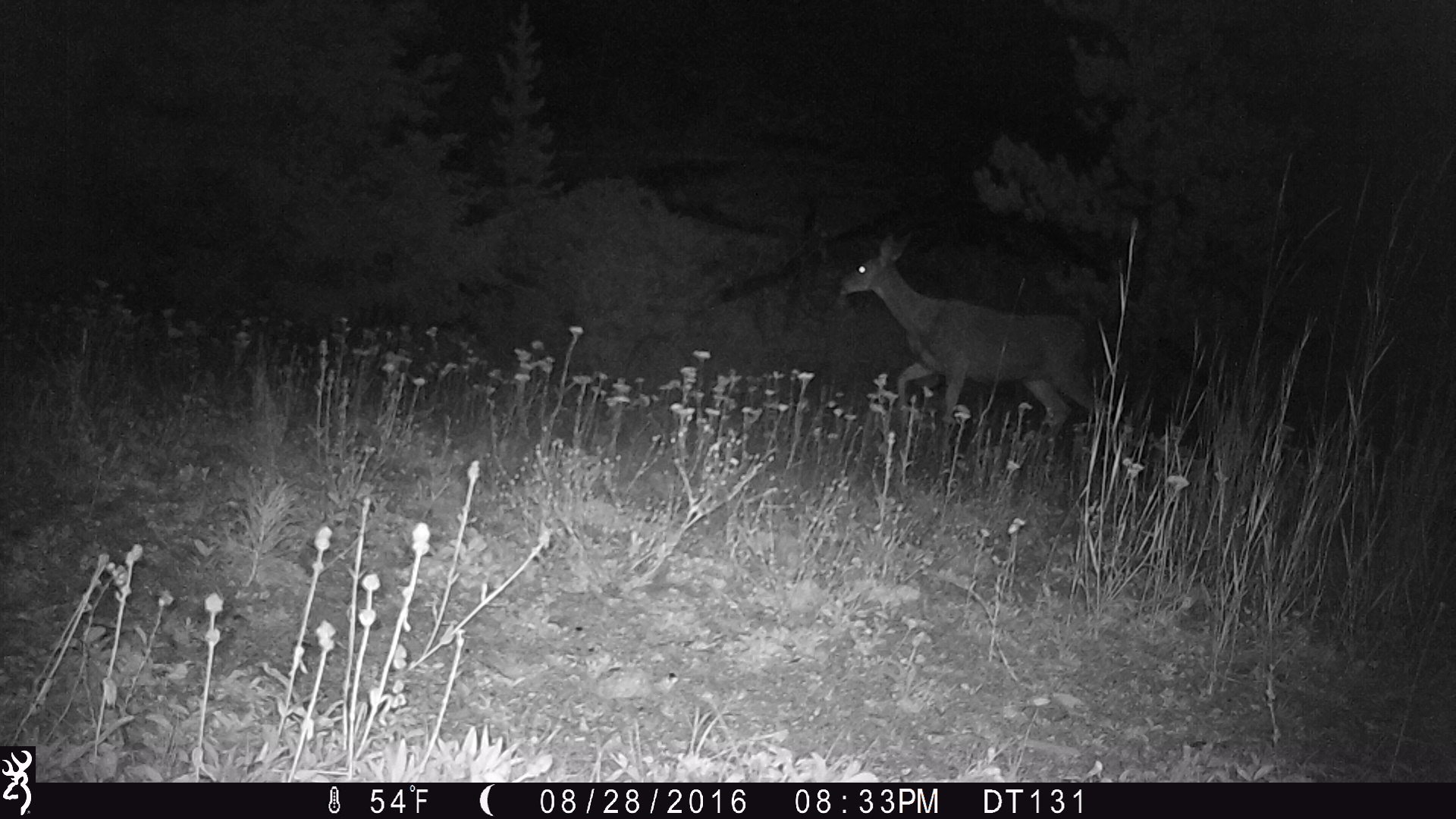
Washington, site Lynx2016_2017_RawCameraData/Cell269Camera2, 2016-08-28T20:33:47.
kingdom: Animalia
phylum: Chordata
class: Mammalia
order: Artiodactyla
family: Cervidae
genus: Odocoileus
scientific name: Odocoileus hemionus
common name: mule deer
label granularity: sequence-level